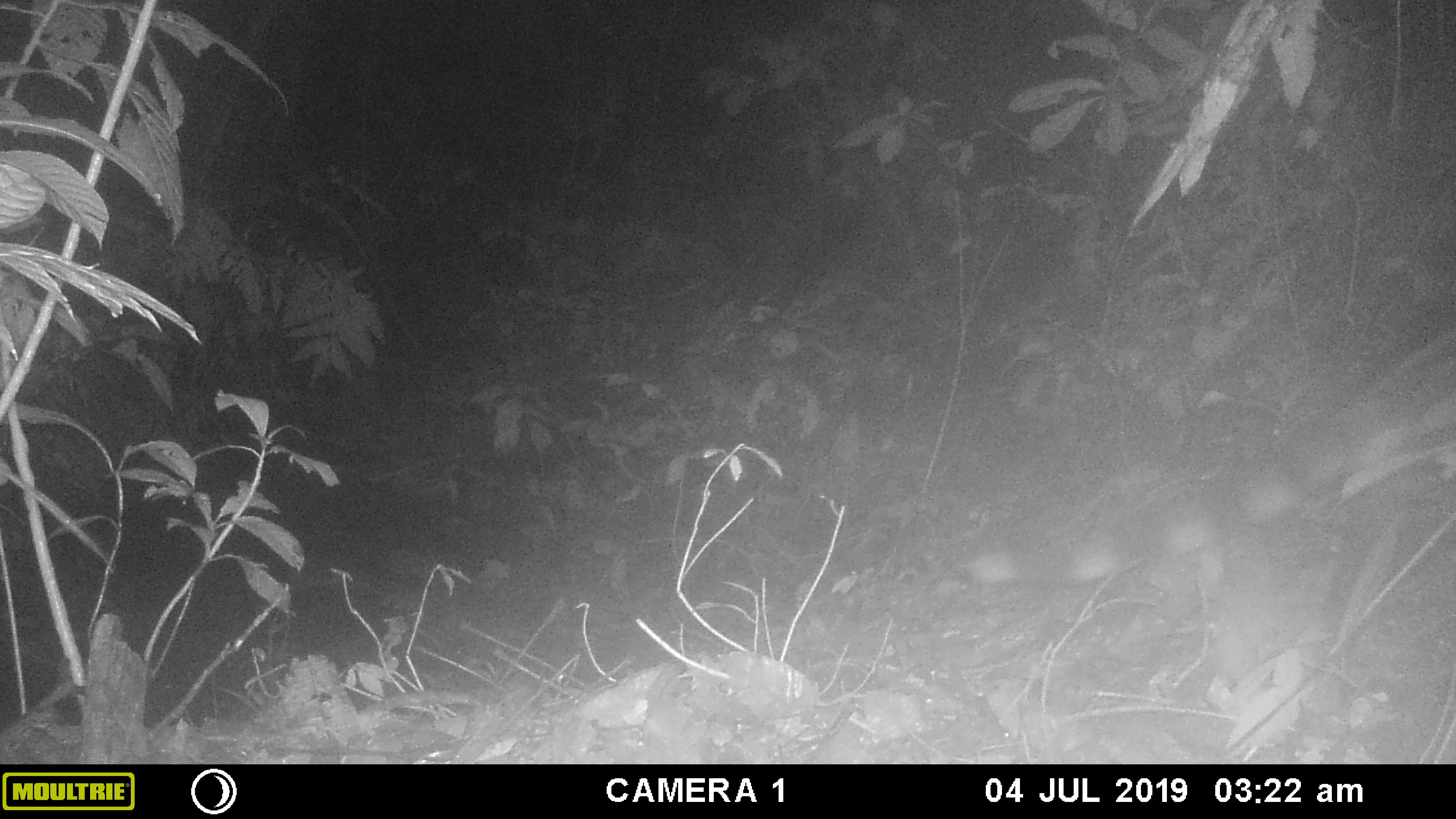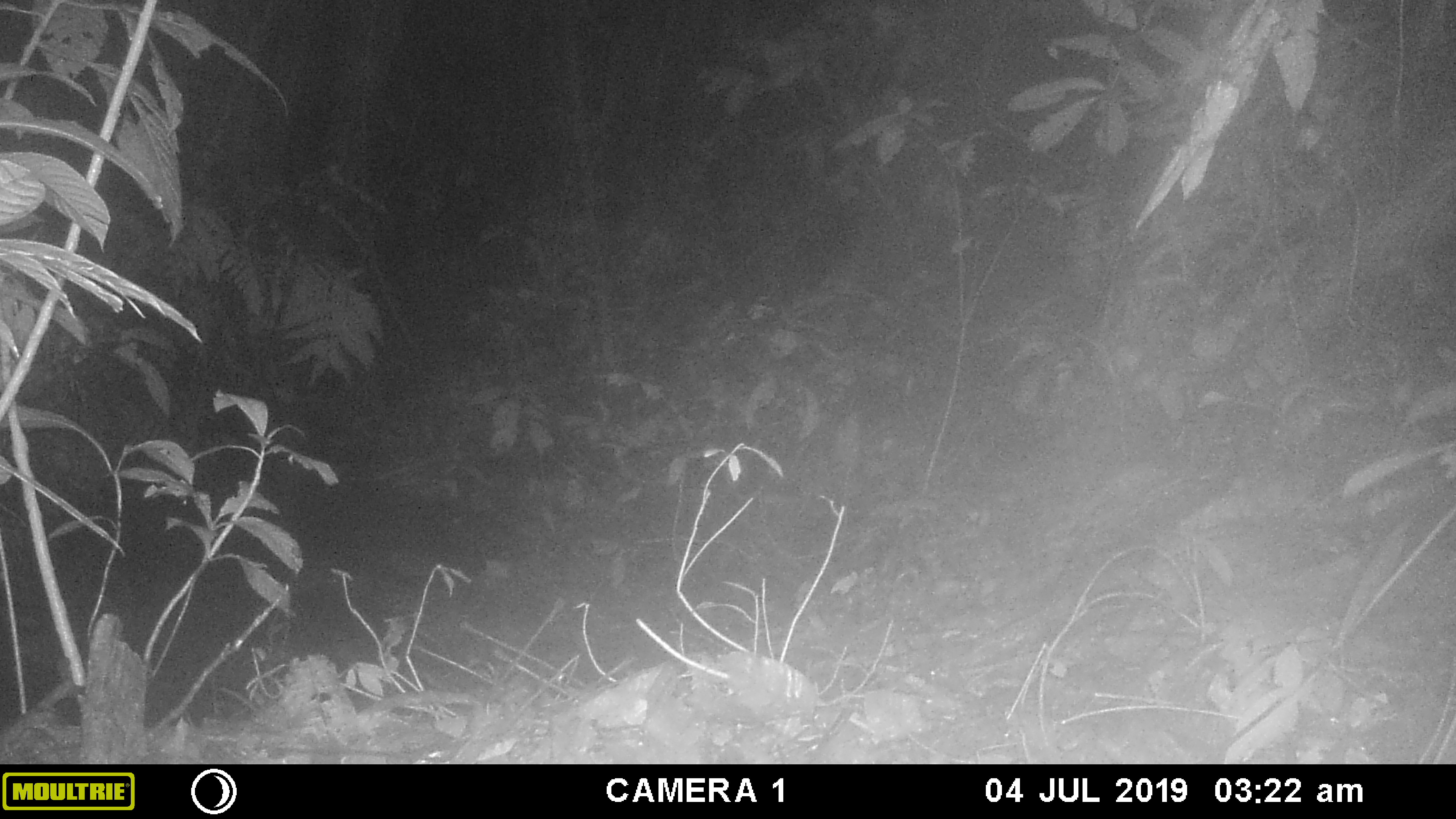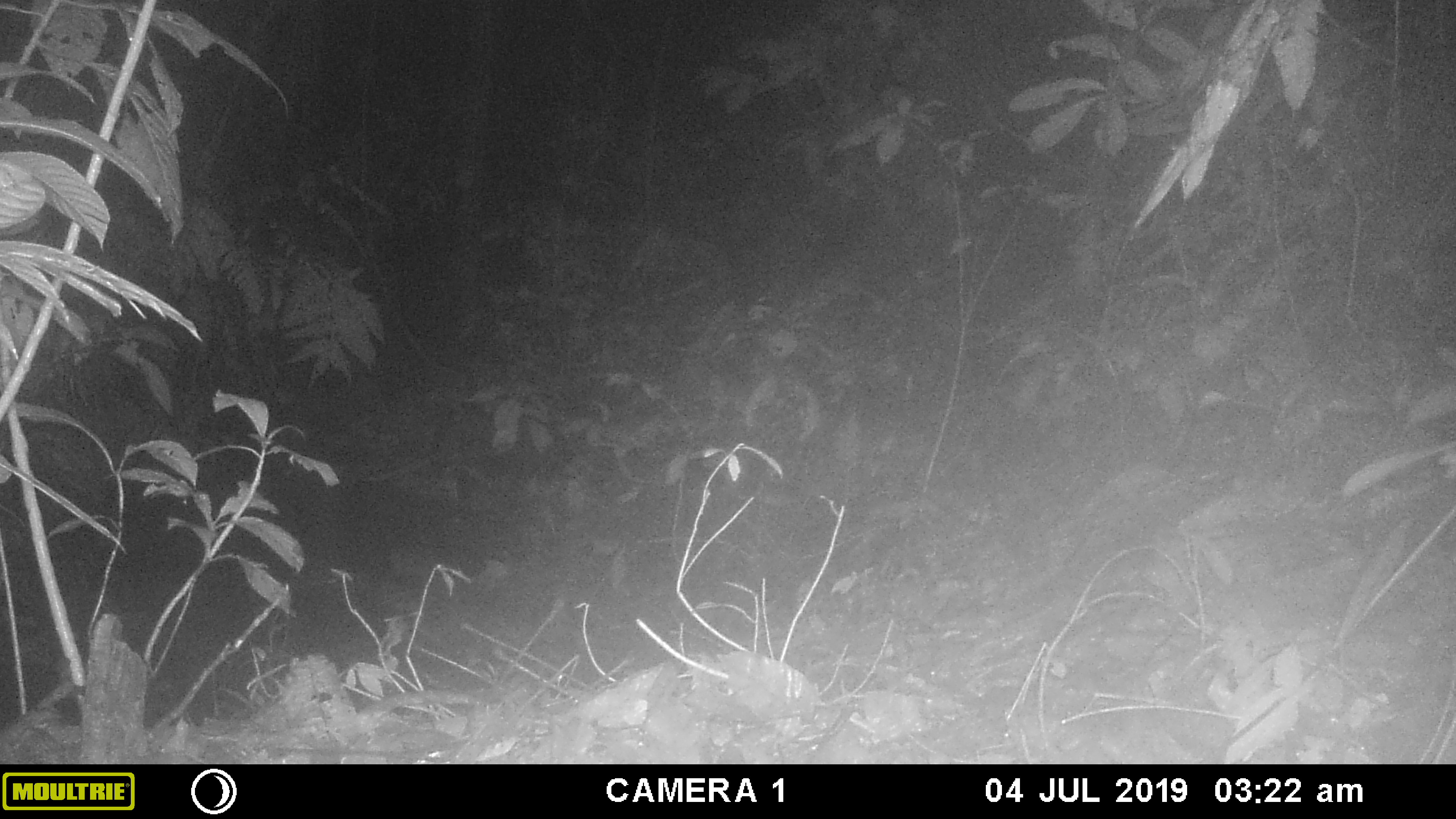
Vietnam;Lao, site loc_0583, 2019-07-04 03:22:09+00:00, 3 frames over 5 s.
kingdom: Animalia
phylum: Chordata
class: Mammalia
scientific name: Mammalia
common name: mammal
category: unidentified small mammal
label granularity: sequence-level